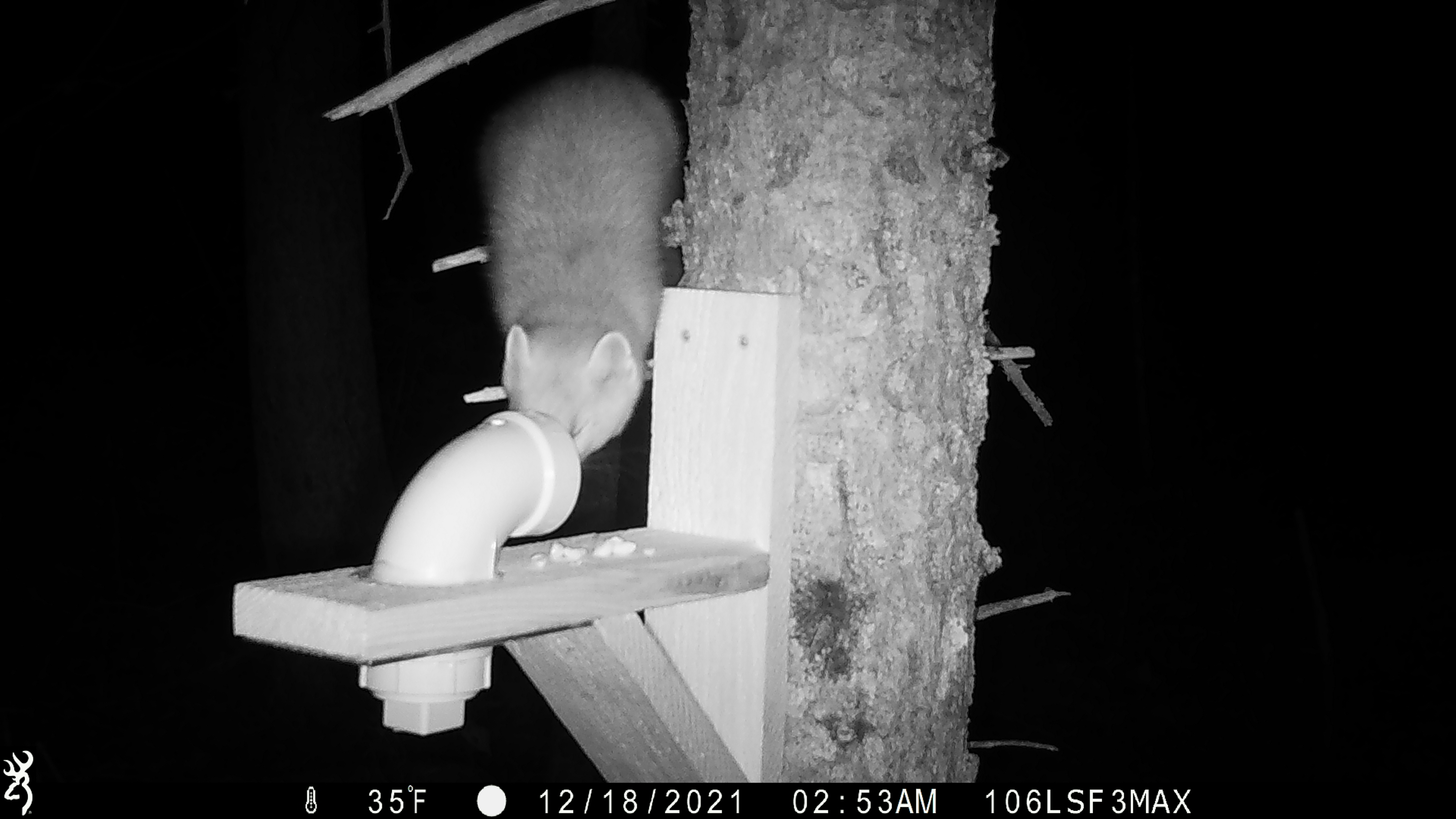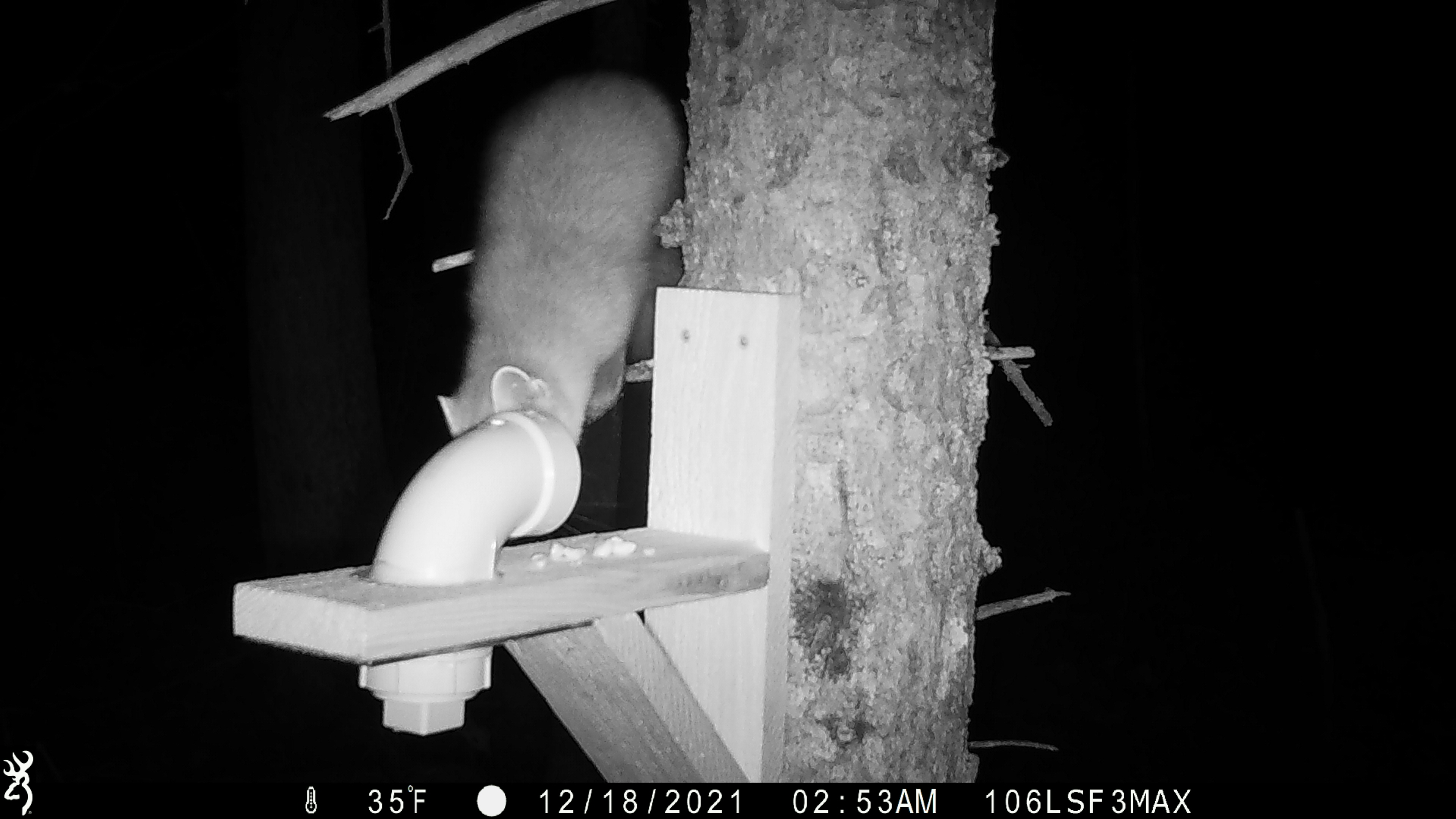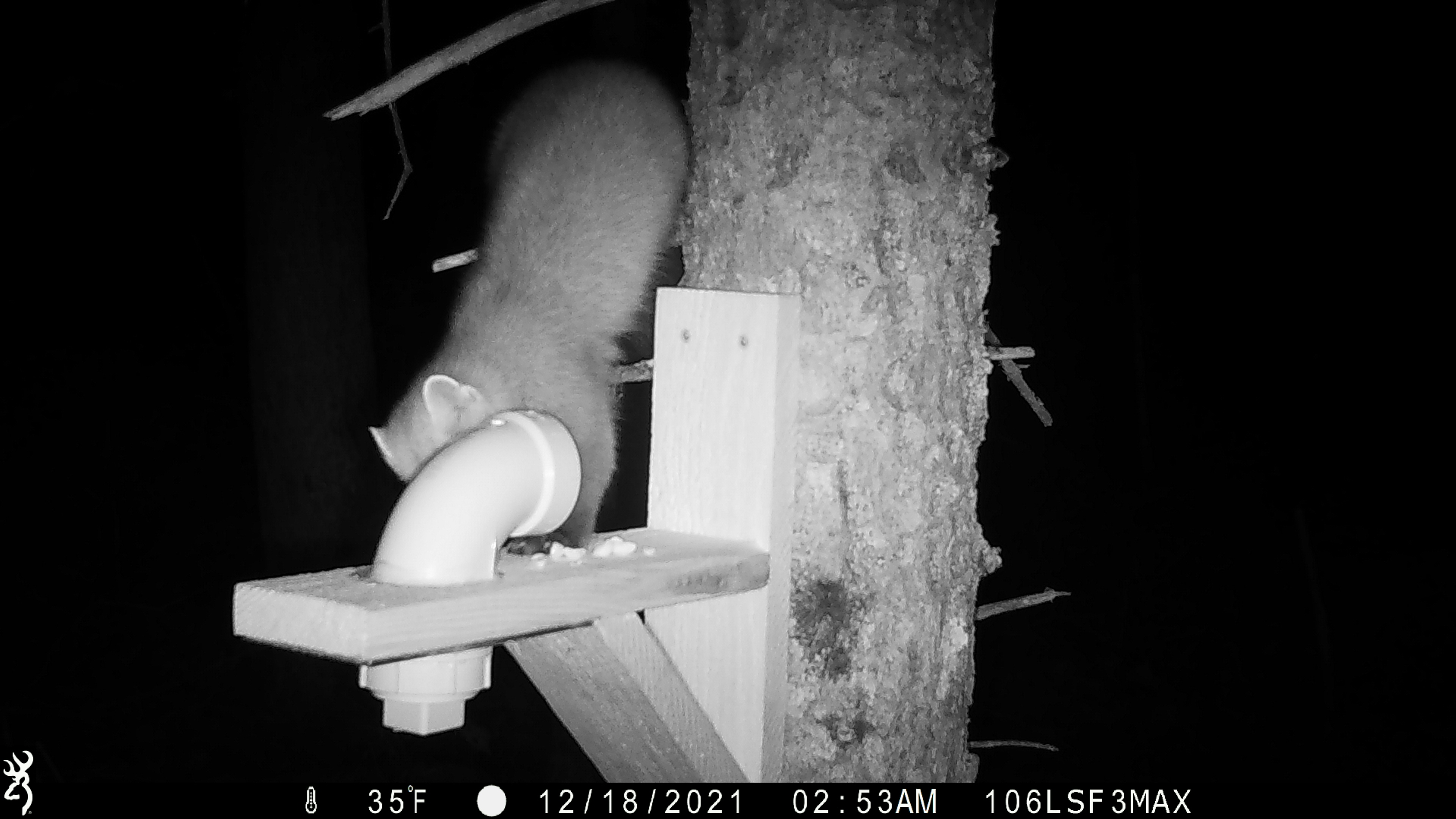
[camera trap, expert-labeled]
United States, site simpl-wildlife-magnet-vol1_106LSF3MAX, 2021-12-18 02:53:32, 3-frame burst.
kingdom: Animalia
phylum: Chordata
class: Mammalia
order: Carnivora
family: Mustelidae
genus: Martes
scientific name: Martes americana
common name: american marten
American marten (Martes americana).